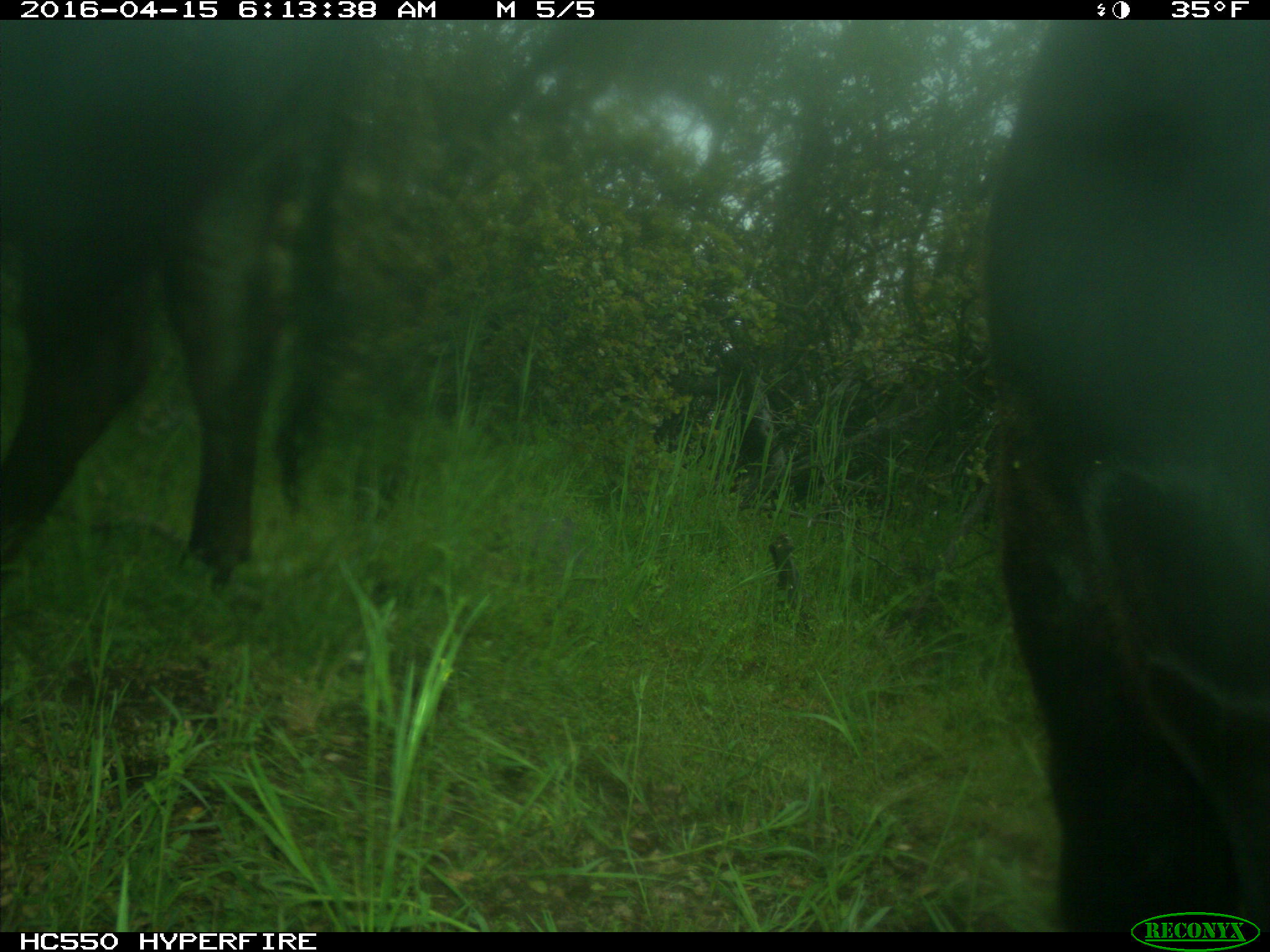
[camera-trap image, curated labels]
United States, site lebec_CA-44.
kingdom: Animalia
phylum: Chordata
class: Mammalia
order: Artiodactyla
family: Bovidae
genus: Bos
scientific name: Bos taurus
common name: domestic cow